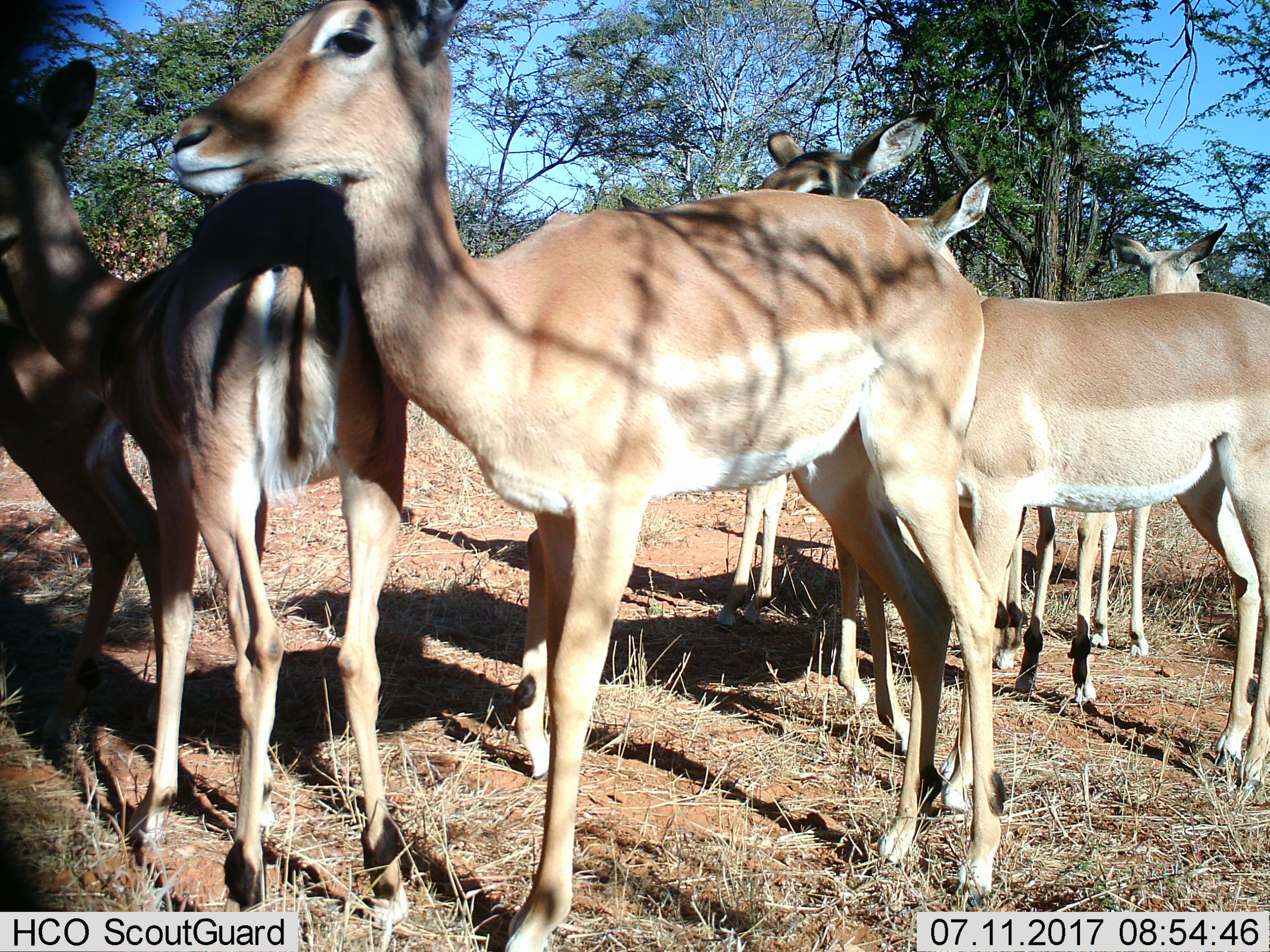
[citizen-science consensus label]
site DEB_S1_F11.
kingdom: Animalia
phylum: Chordata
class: Mammalia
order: Artiodactyla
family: Bovidae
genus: Aepyceros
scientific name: Aepyceros melampus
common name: impala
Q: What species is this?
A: Impala (Aepyceros melampus).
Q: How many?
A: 7.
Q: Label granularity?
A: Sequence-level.